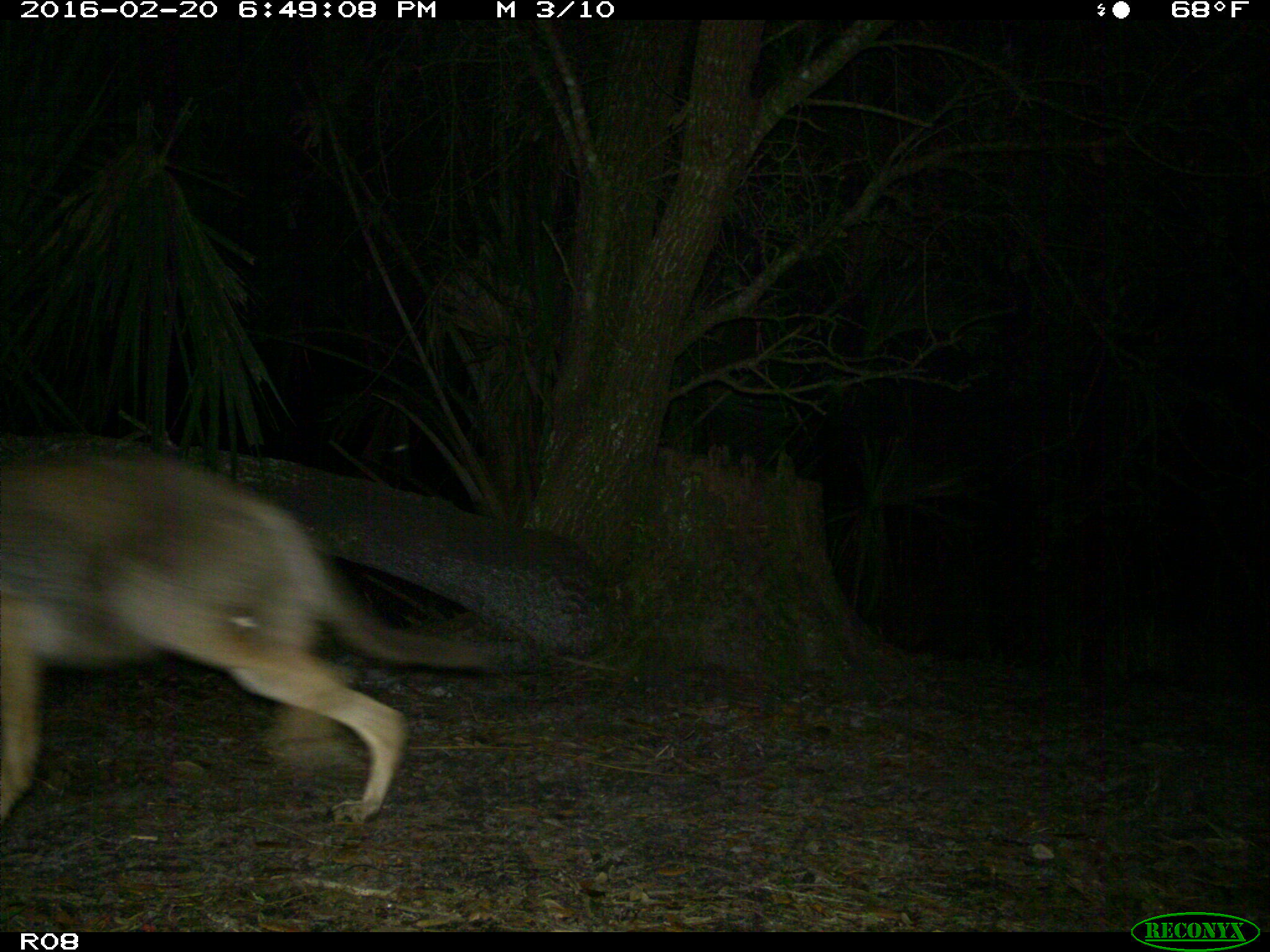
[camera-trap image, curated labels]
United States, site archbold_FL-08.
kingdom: Animalia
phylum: Chordata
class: Mammalia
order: Carnivora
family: Canidae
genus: Canis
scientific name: Canis latrans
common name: coyote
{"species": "Canis latrans (coyote)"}